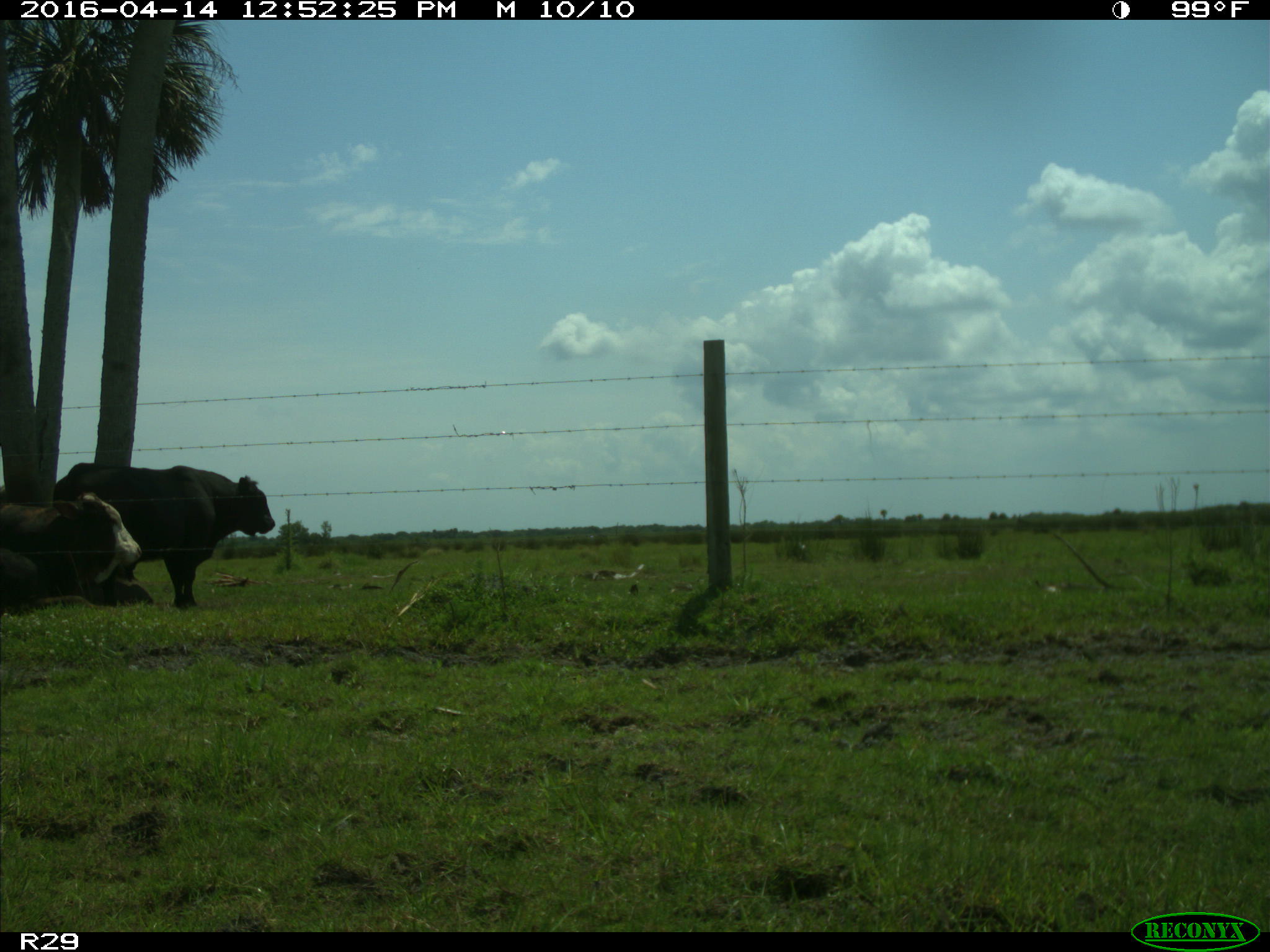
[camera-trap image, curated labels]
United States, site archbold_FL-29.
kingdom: Animalia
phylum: Chordata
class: Mammalia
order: Artiodactyla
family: Bovidae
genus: Bos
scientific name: Bos taurus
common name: domestic cow